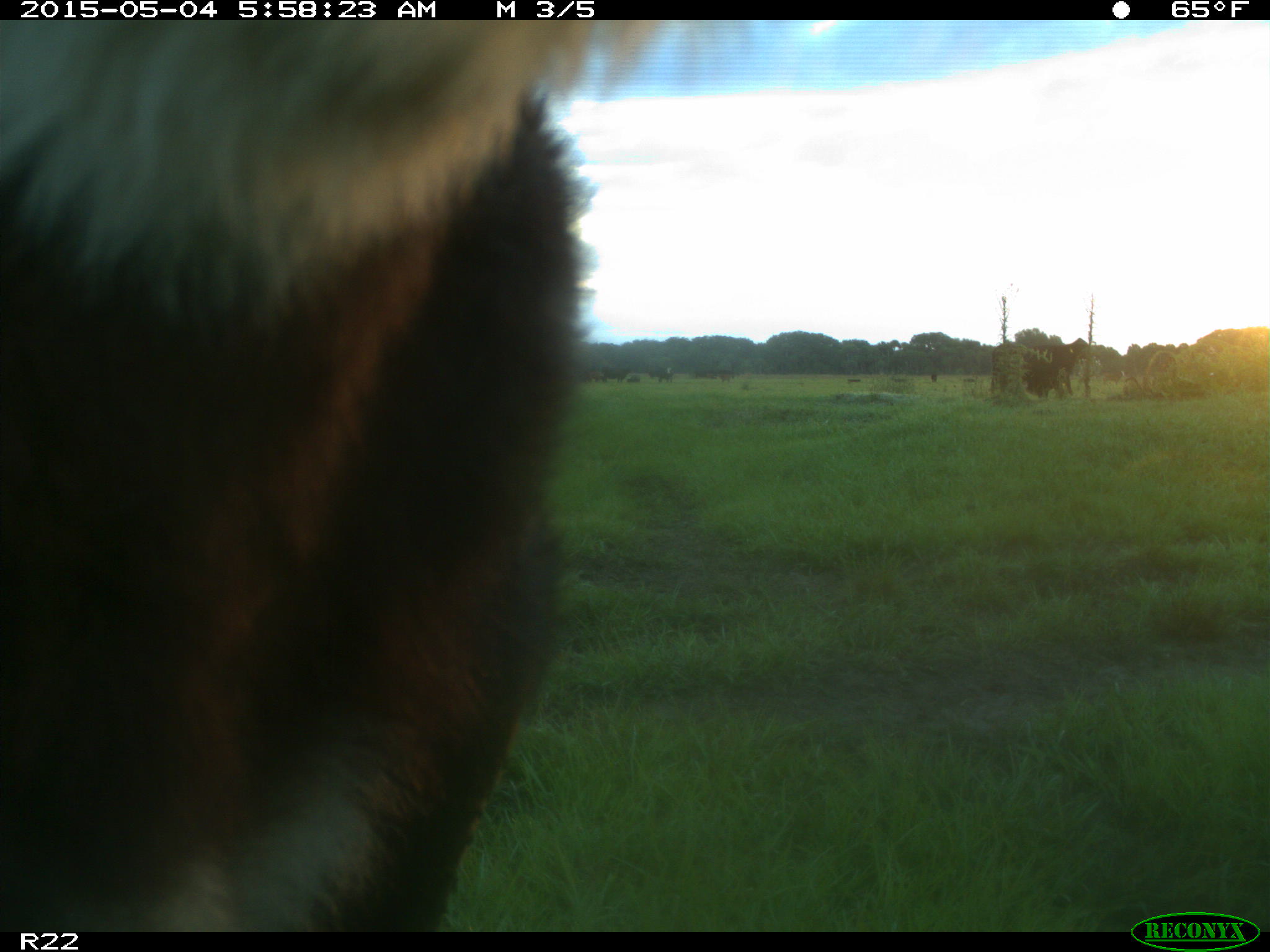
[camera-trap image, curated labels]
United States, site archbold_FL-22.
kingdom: Animalia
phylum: Chordata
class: Mammalia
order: Artiodactyla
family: Bovidae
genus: Bos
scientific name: Bos taurus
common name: domestic cow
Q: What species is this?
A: Bos taurus (domestic cow).